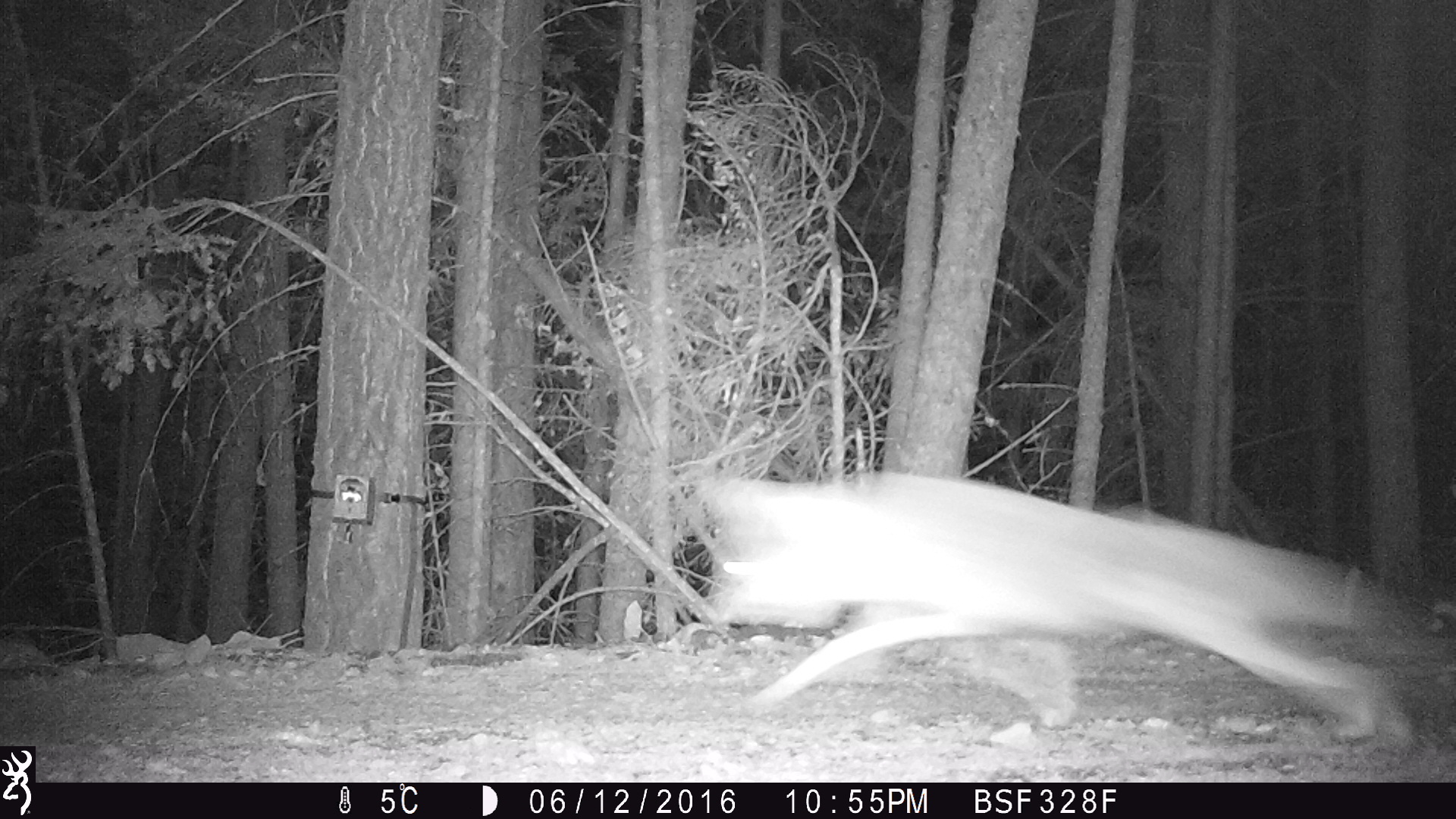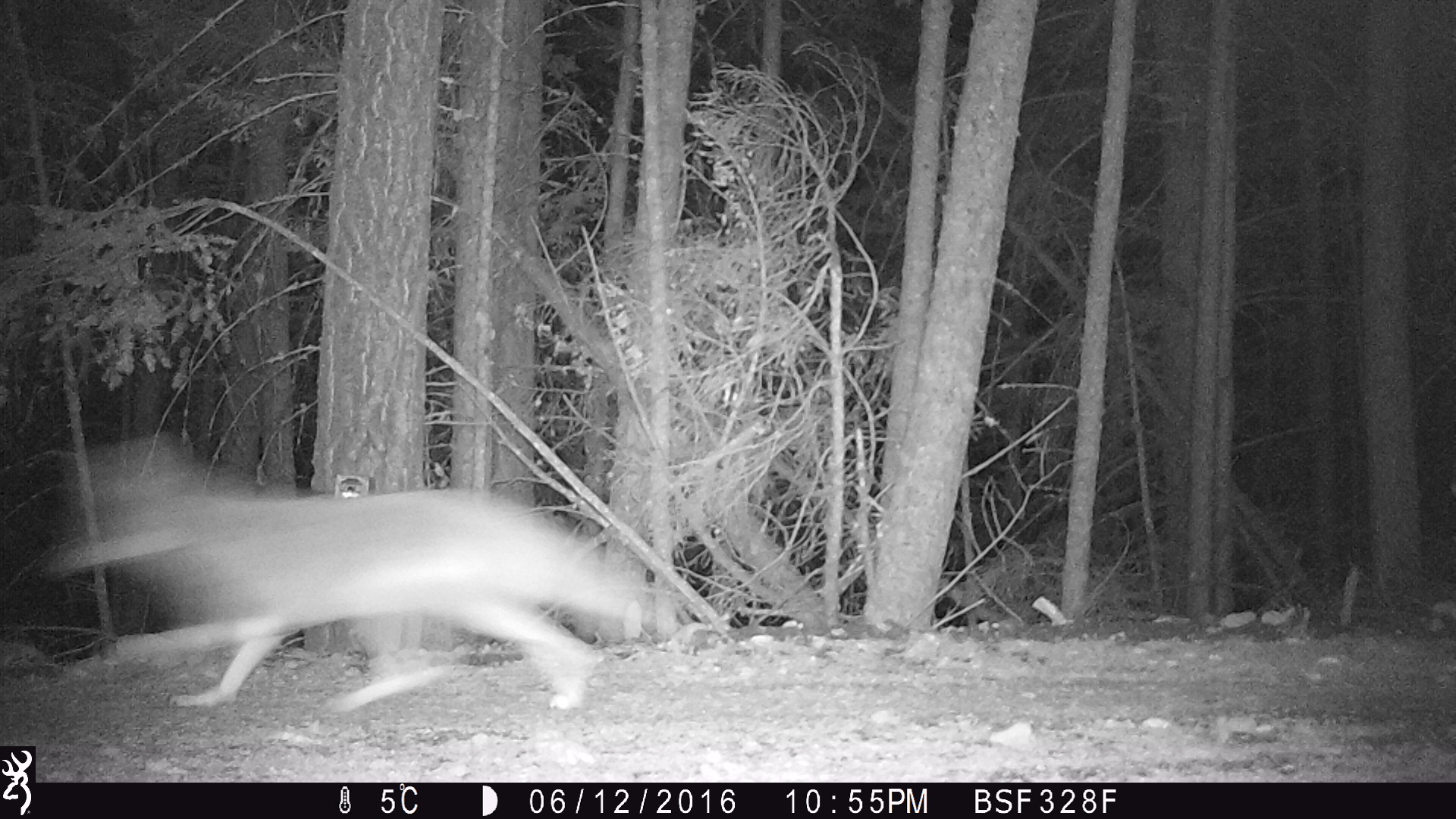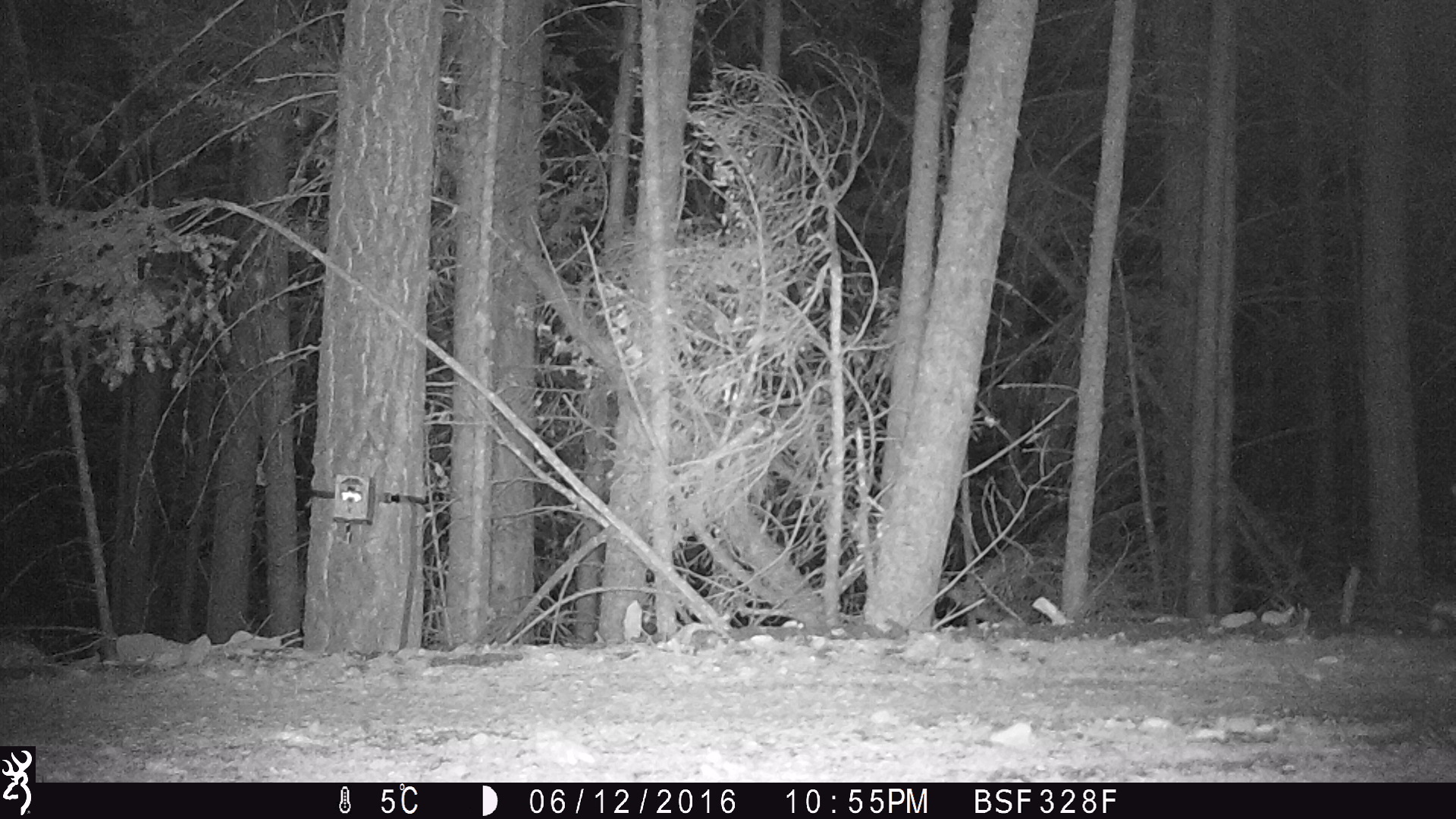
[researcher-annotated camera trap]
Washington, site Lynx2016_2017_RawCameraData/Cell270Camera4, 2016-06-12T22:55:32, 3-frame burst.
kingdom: Animalia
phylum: Chordata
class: Mammalia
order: Carnivora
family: Canidae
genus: Canis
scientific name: Canis latrans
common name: coyote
Canis latrans (coyote). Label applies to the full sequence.